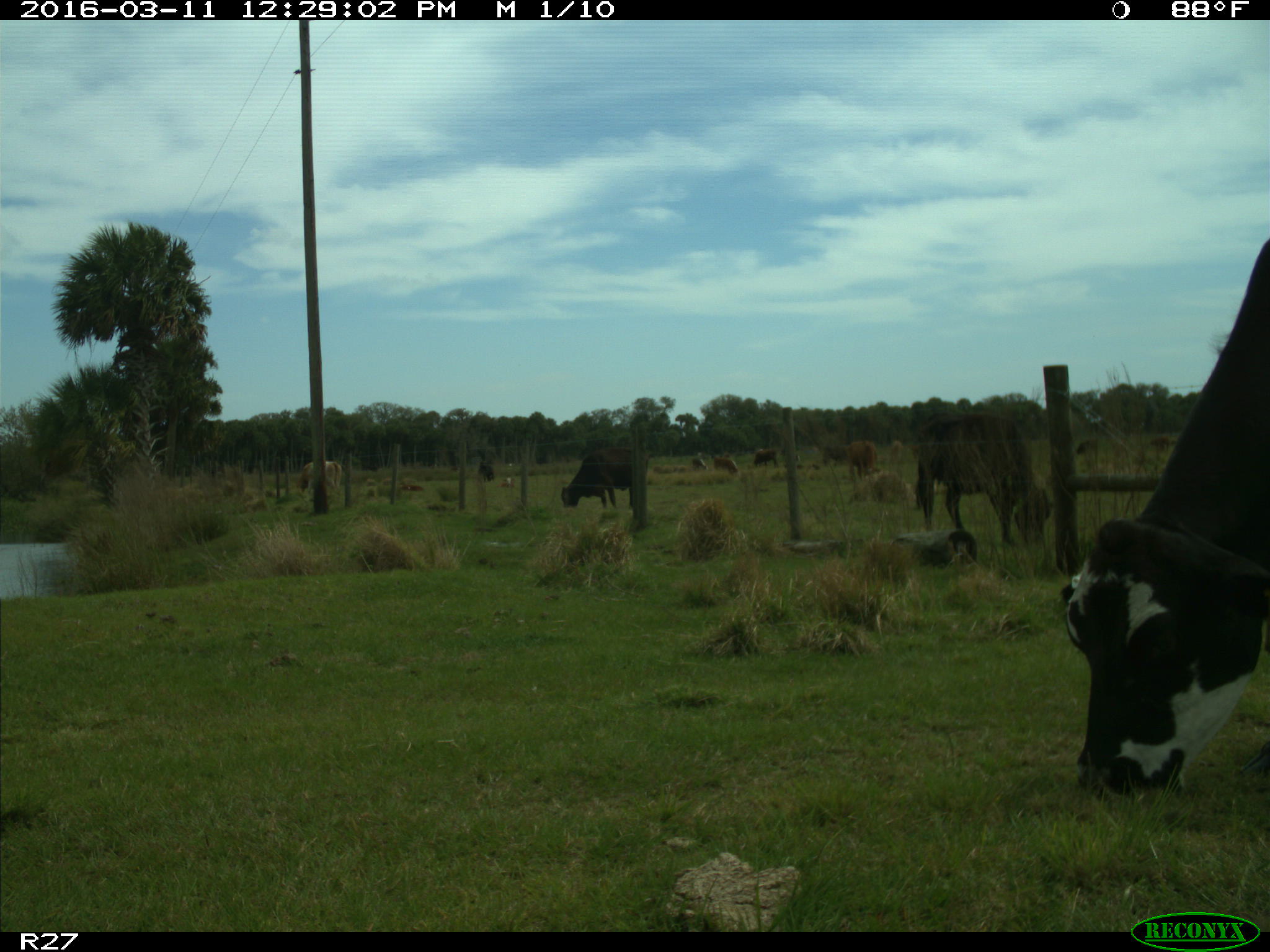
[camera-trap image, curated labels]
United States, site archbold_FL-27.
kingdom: Animalia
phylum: Chordata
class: Mammalia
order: Artiodactyla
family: Bovidae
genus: Bos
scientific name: Bos taurus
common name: domestic cow